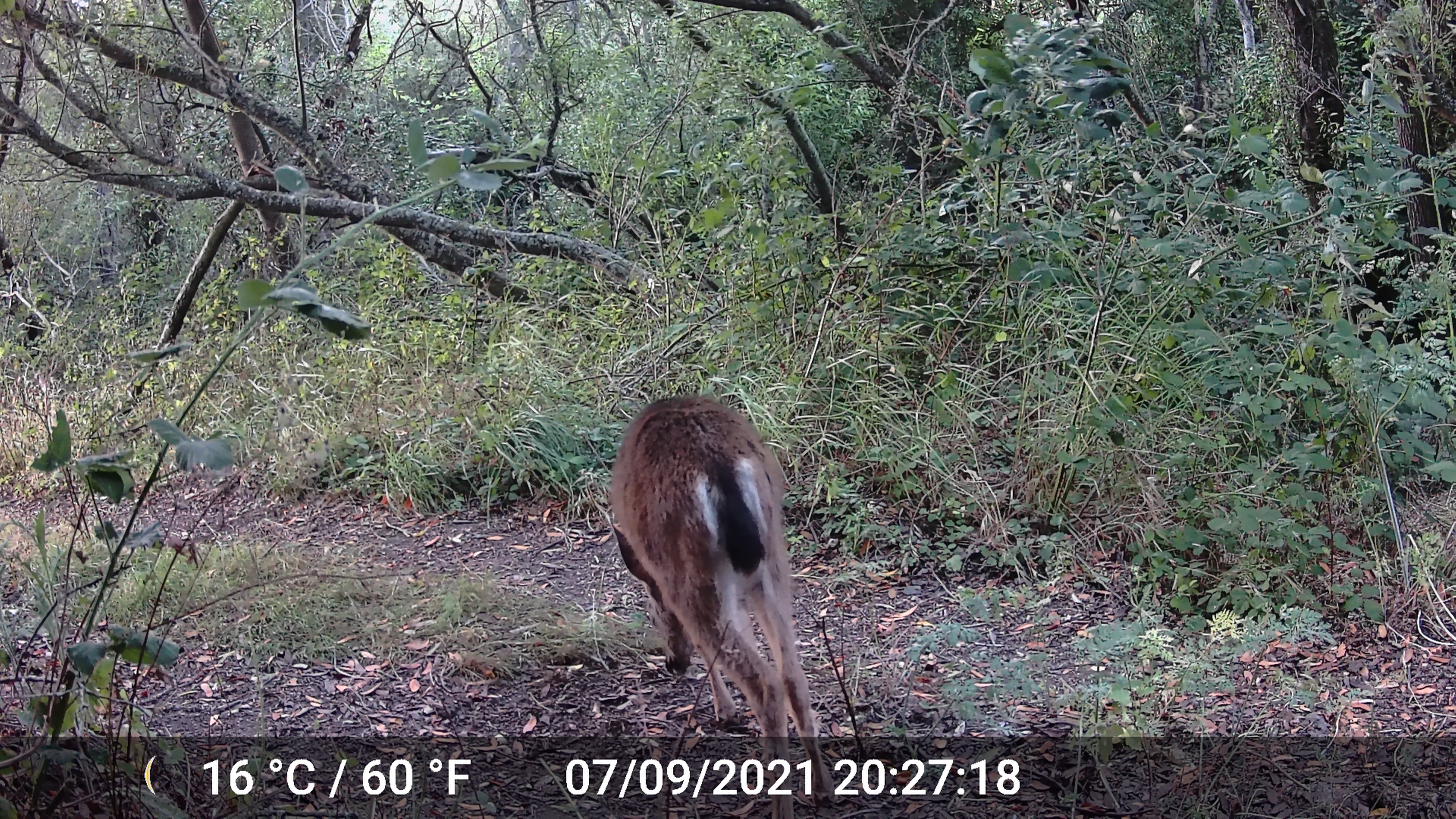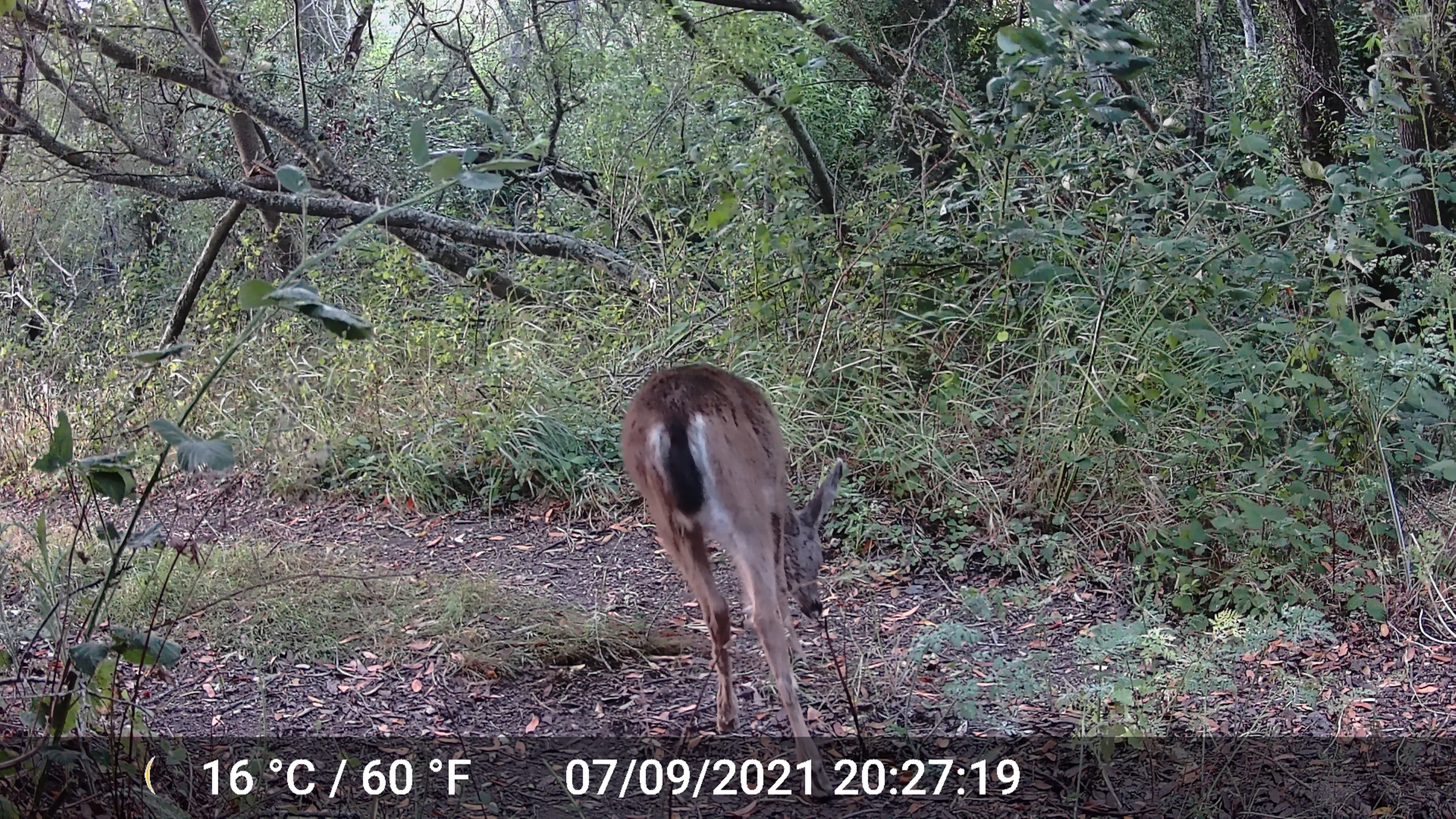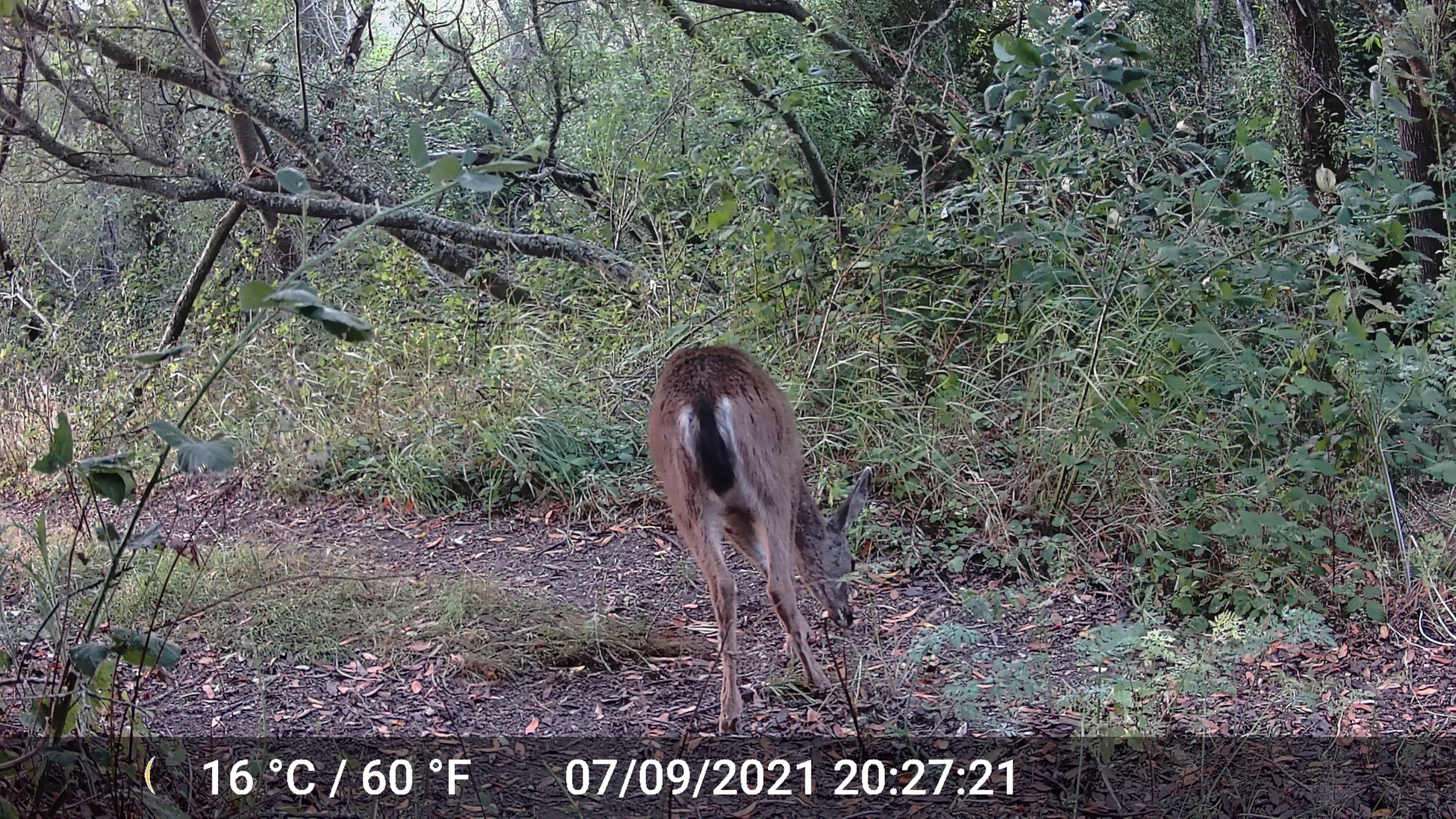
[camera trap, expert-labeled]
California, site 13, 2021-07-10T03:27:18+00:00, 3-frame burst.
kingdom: Animalia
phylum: Chordata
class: Mammalia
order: Artiodactyla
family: Cervidae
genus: Odocoileus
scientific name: Odocoileus hemionus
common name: mule deer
Mule deer (Odocoileus hemionus).